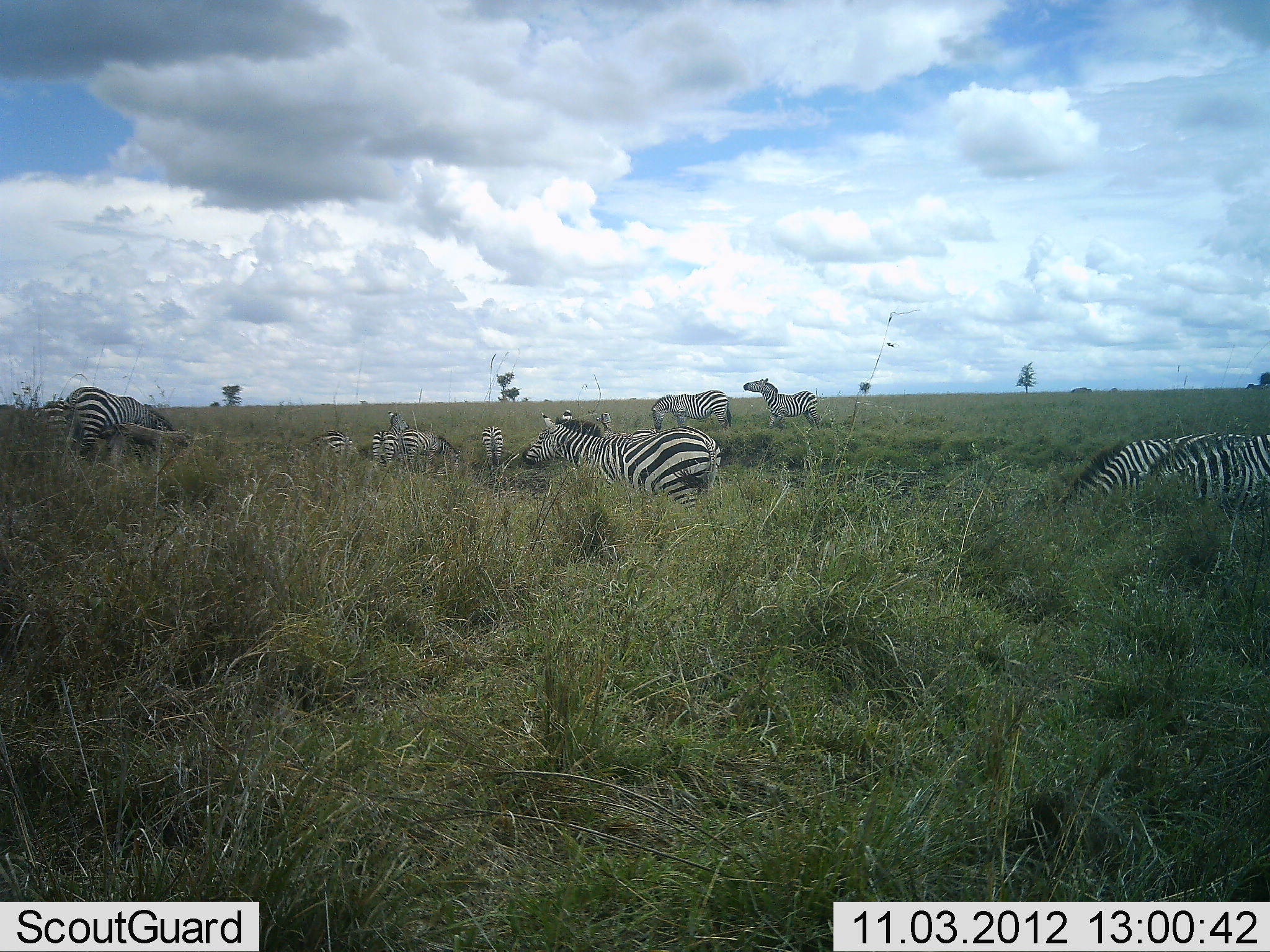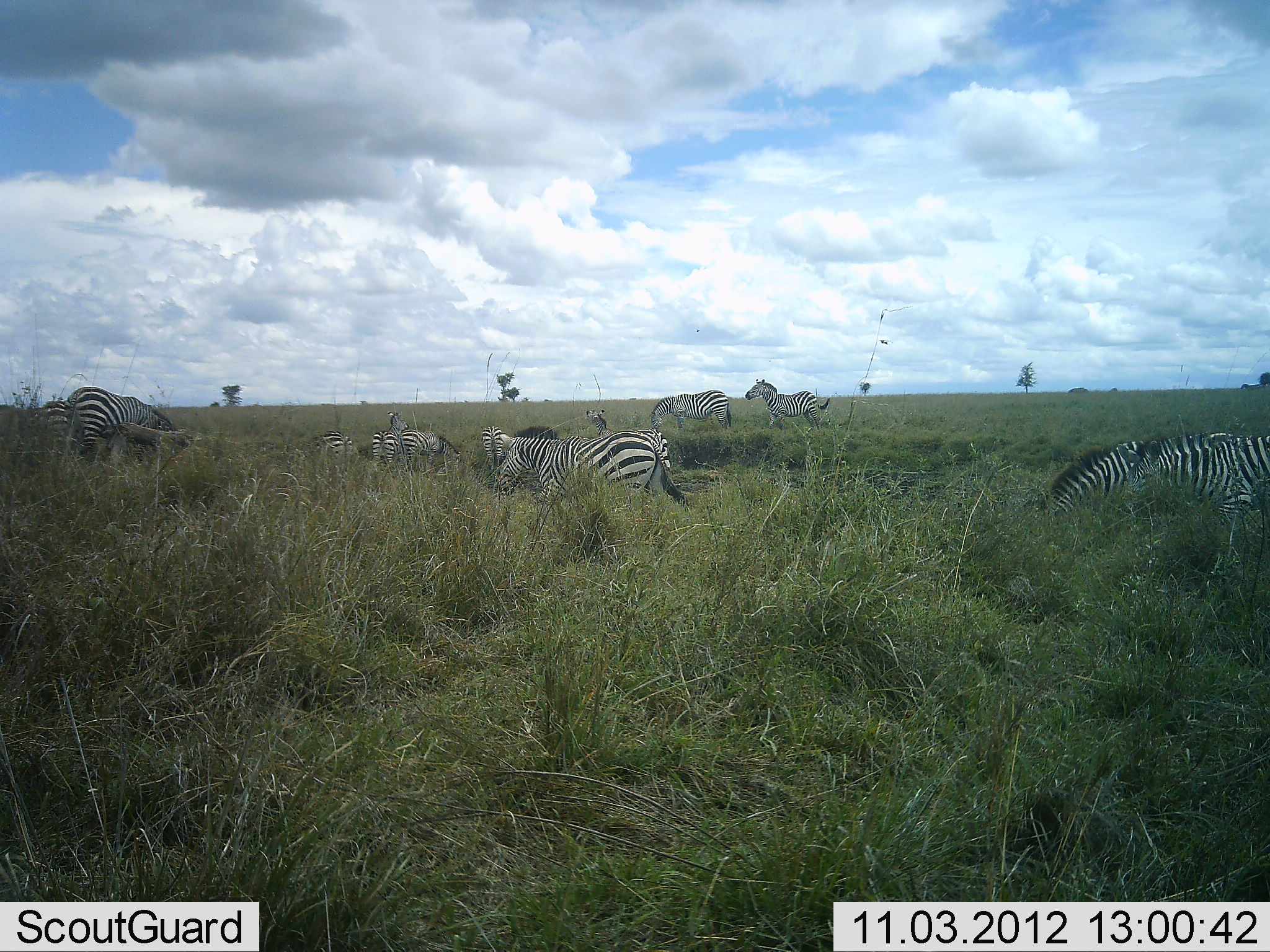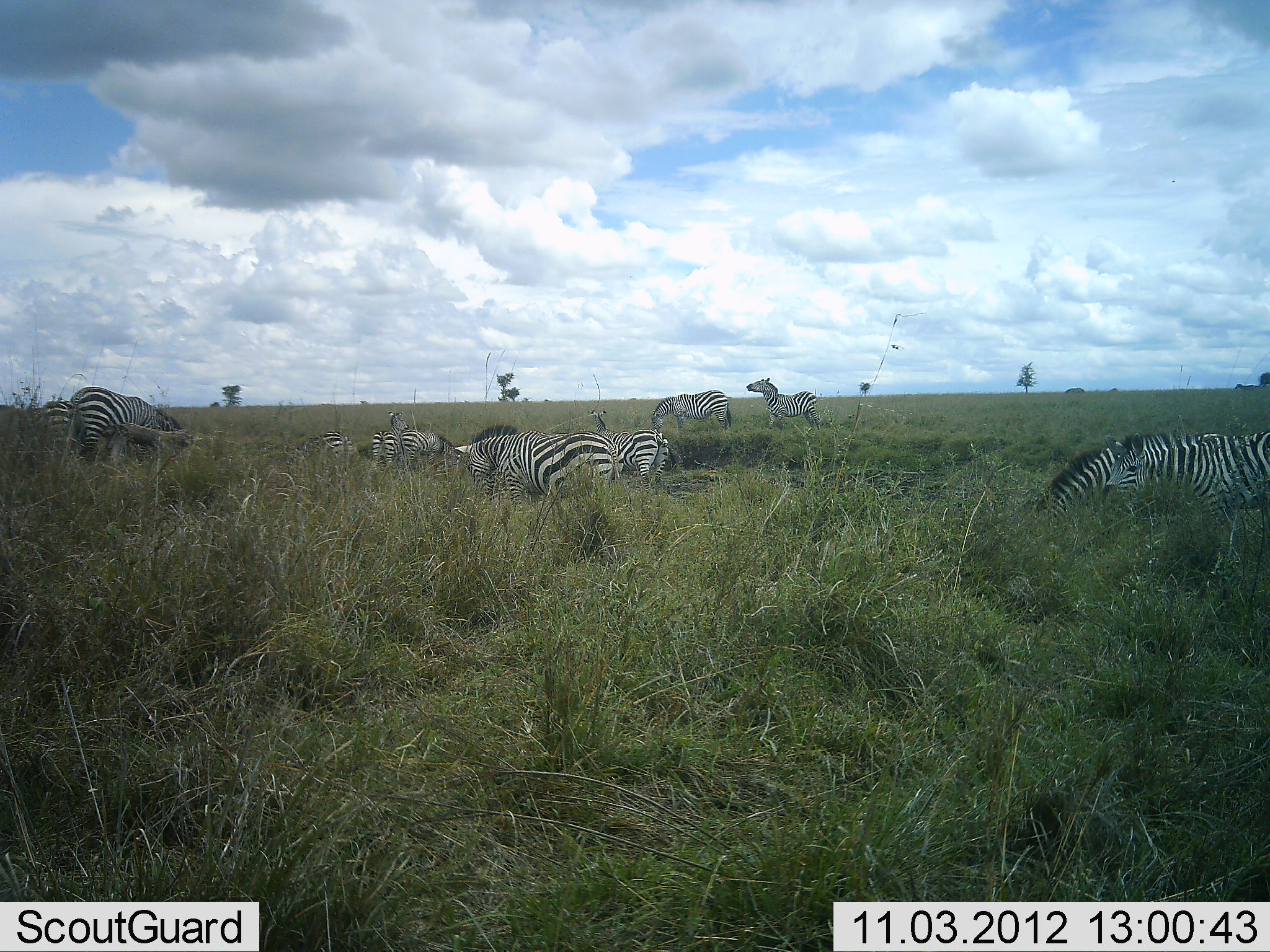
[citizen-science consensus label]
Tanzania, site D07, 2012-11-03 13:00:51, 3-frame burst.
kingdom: Animalia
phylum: Chordata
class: Mammalia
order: Perissodactyla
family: Equidae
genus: Equus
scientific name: Equus quagga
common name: plains zebra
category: zebra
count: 11-50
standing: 43%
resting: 4%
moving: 35%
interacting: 17%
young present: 4%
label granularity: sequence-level